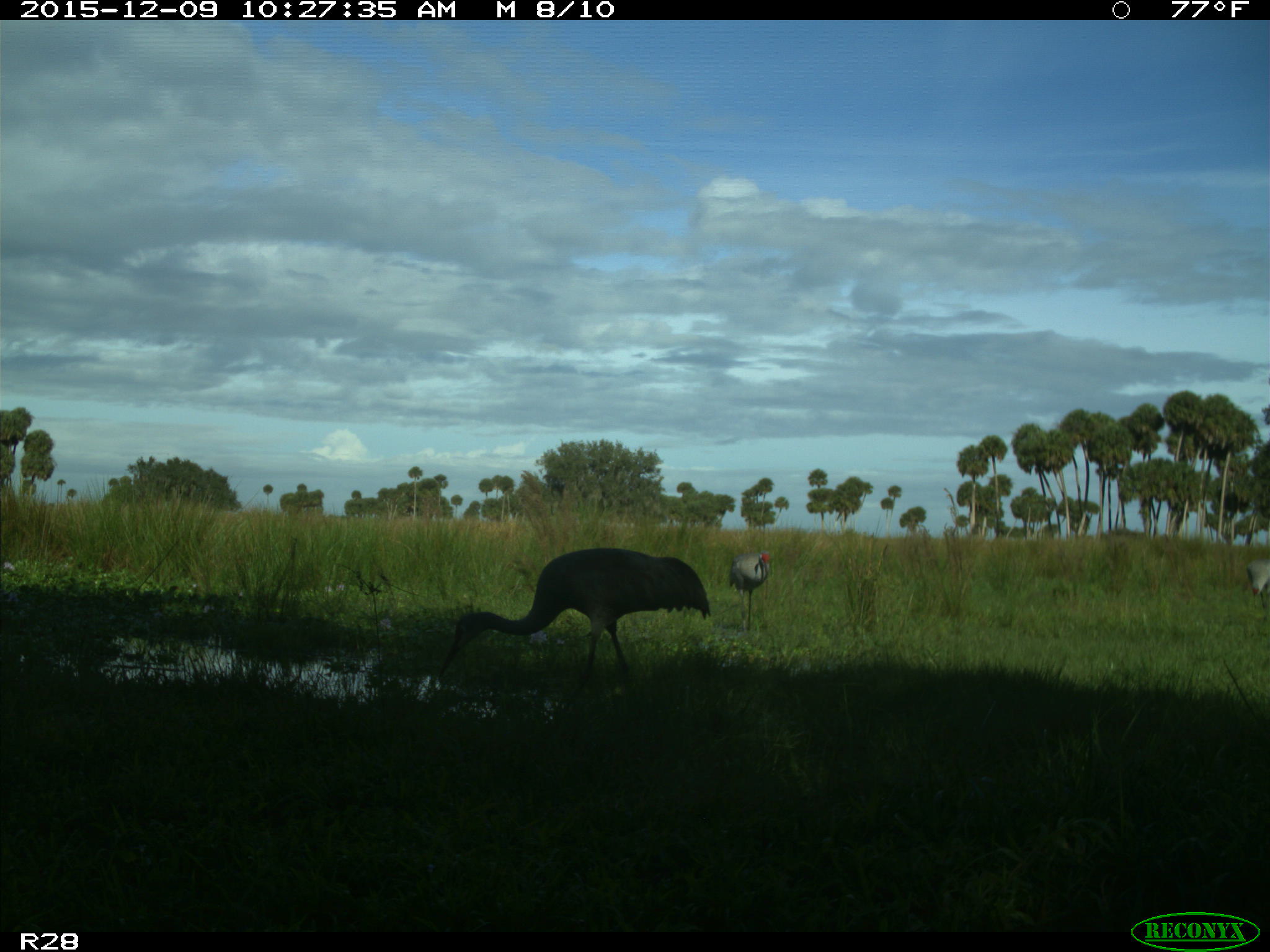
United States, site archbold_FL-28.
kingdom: Animalia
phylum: Chordata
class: Aves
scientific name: Aves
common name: birds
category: unidentified bird